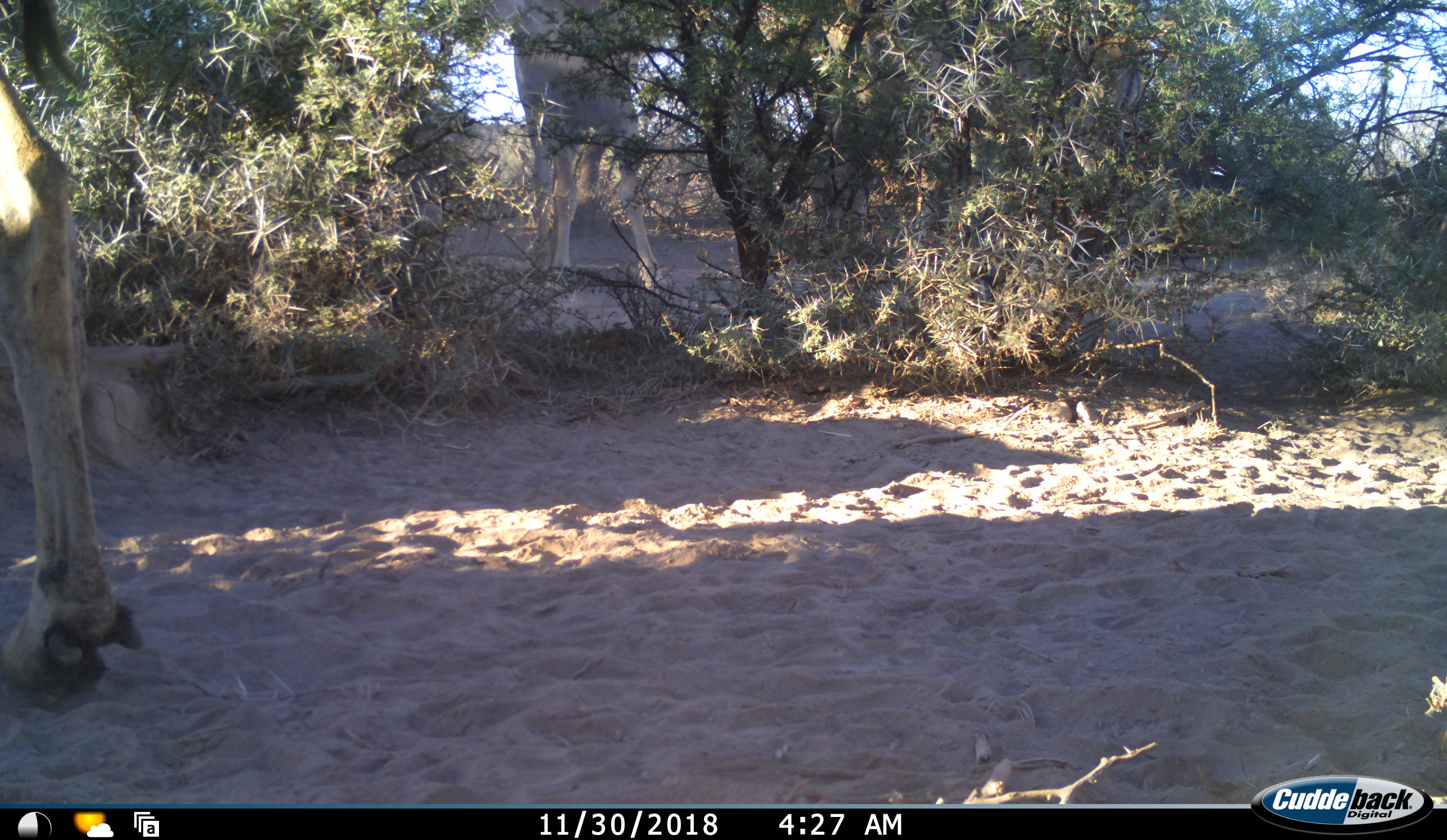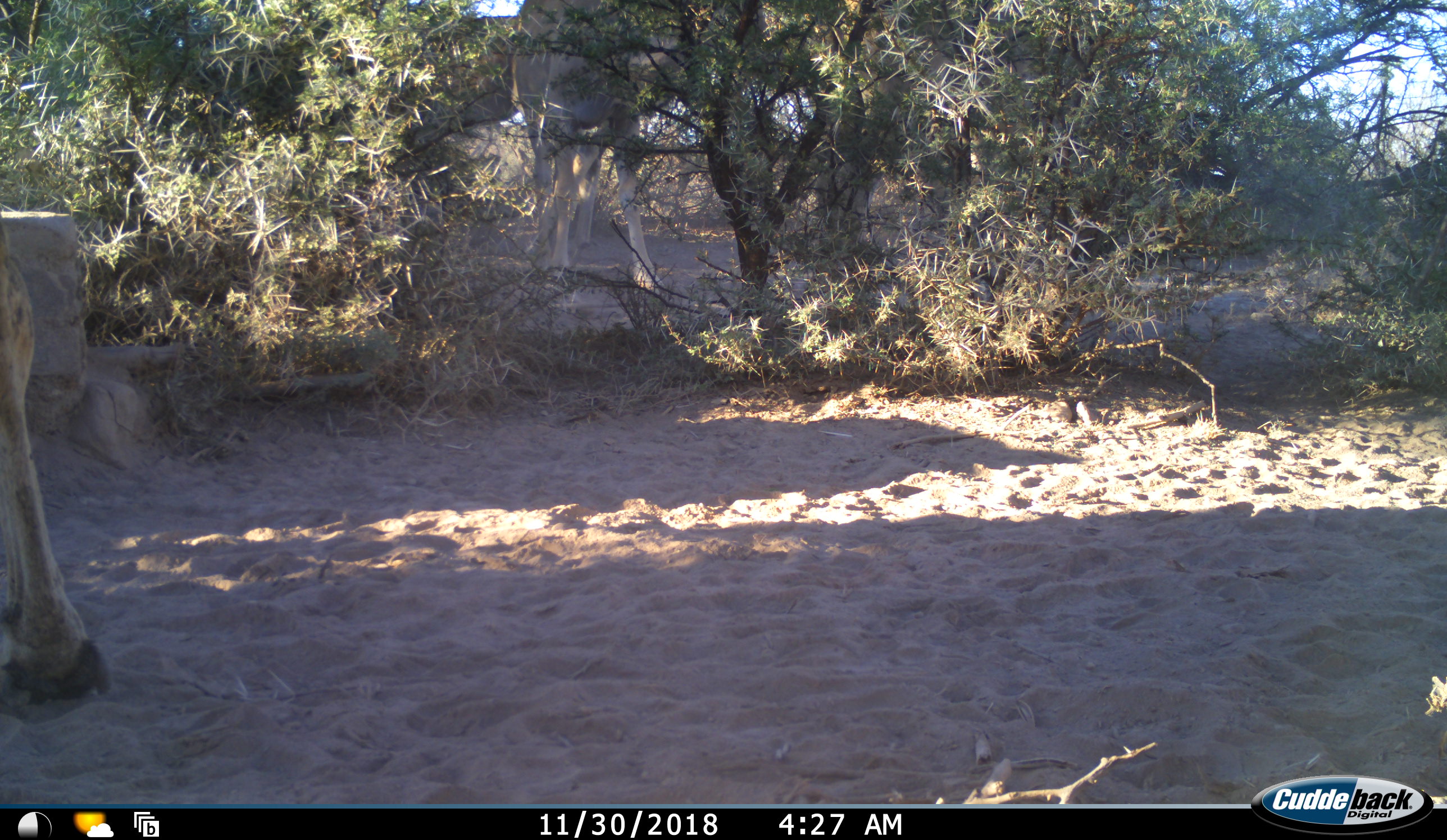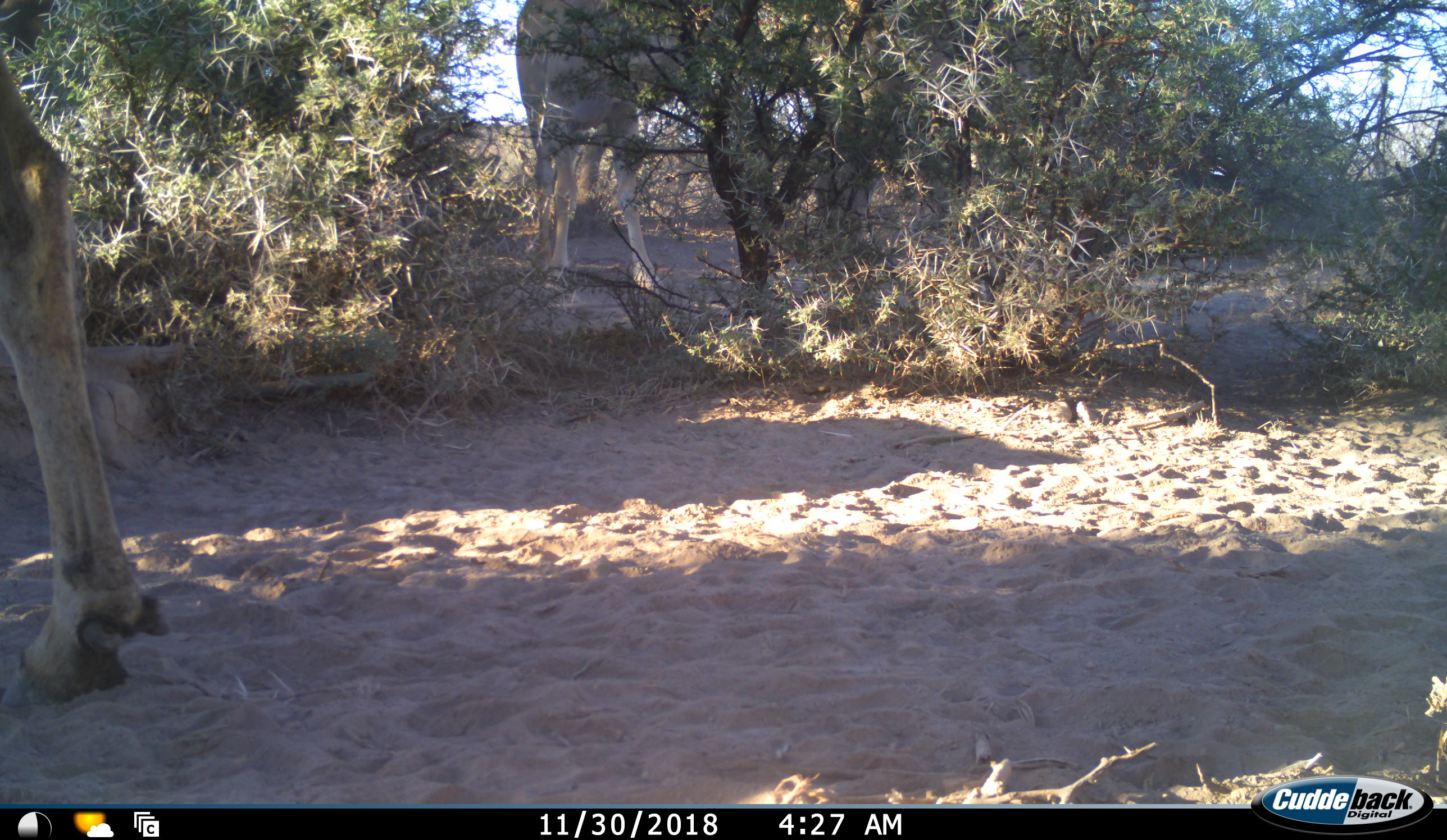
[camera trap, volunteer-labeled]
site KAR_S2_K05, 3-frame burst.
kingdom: Animalia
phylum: Chordata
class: Mammalia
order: Artiodactyla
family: Bovidae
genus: Tragelaphus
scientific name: Tragelaphus oryx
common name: eland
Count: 2.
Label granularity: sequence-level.